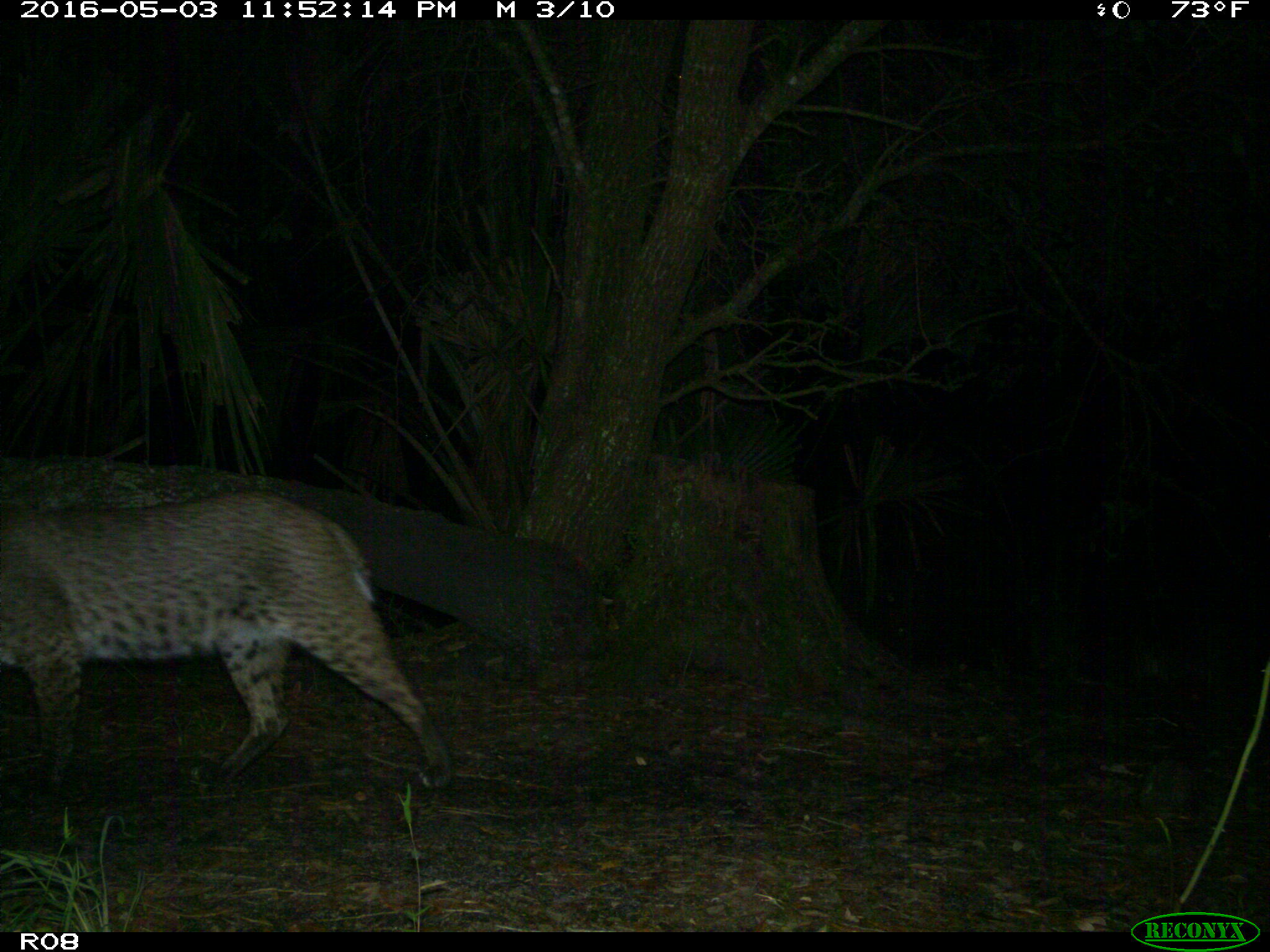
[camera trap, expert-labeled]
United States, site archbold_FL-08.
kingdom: Animalia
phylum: Chordata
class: Mammalia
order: Carnivora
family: Felidae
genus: Lynx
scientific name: Lynx rufus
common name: bobcat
Lynx rufus (bobcat).